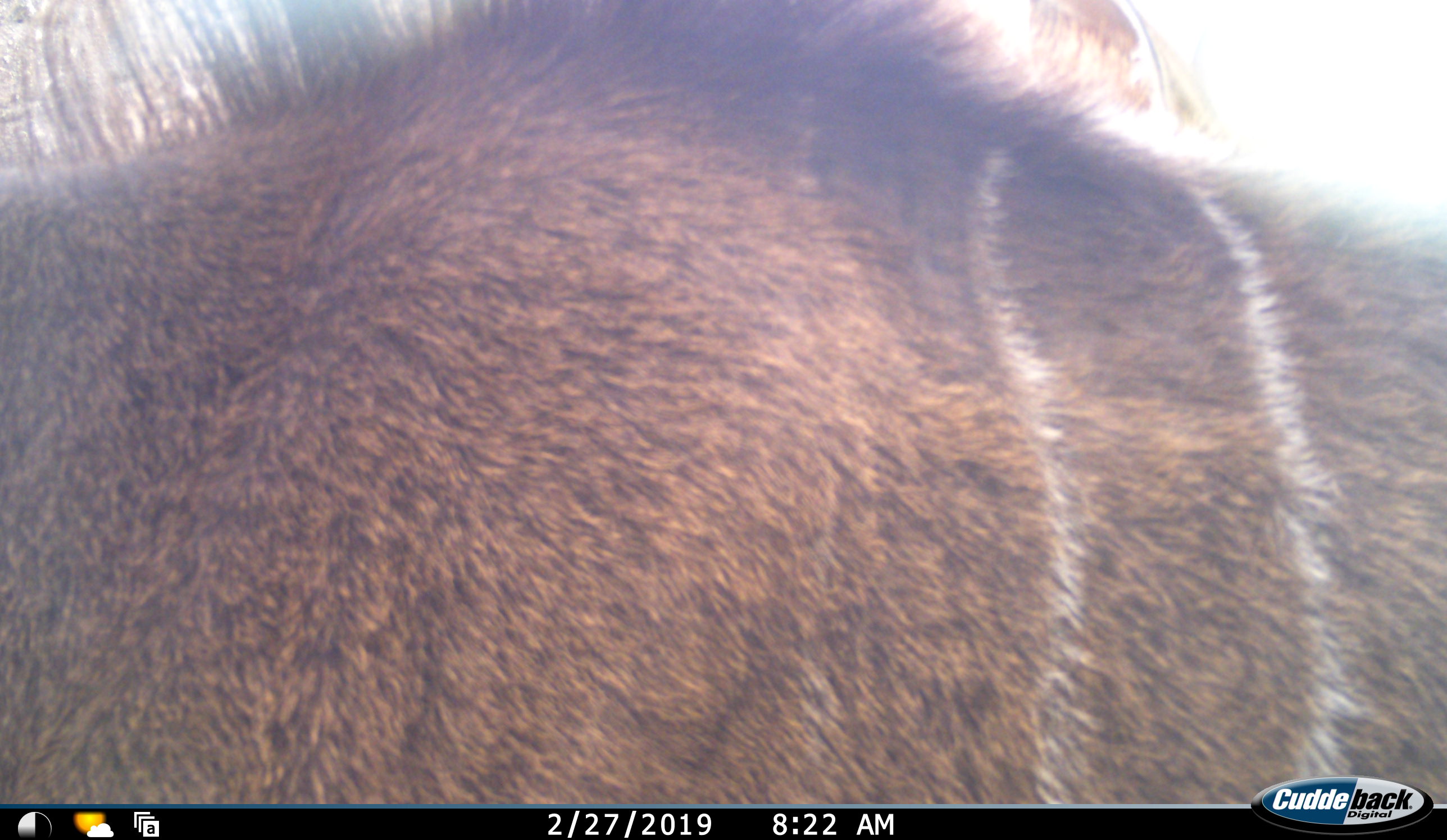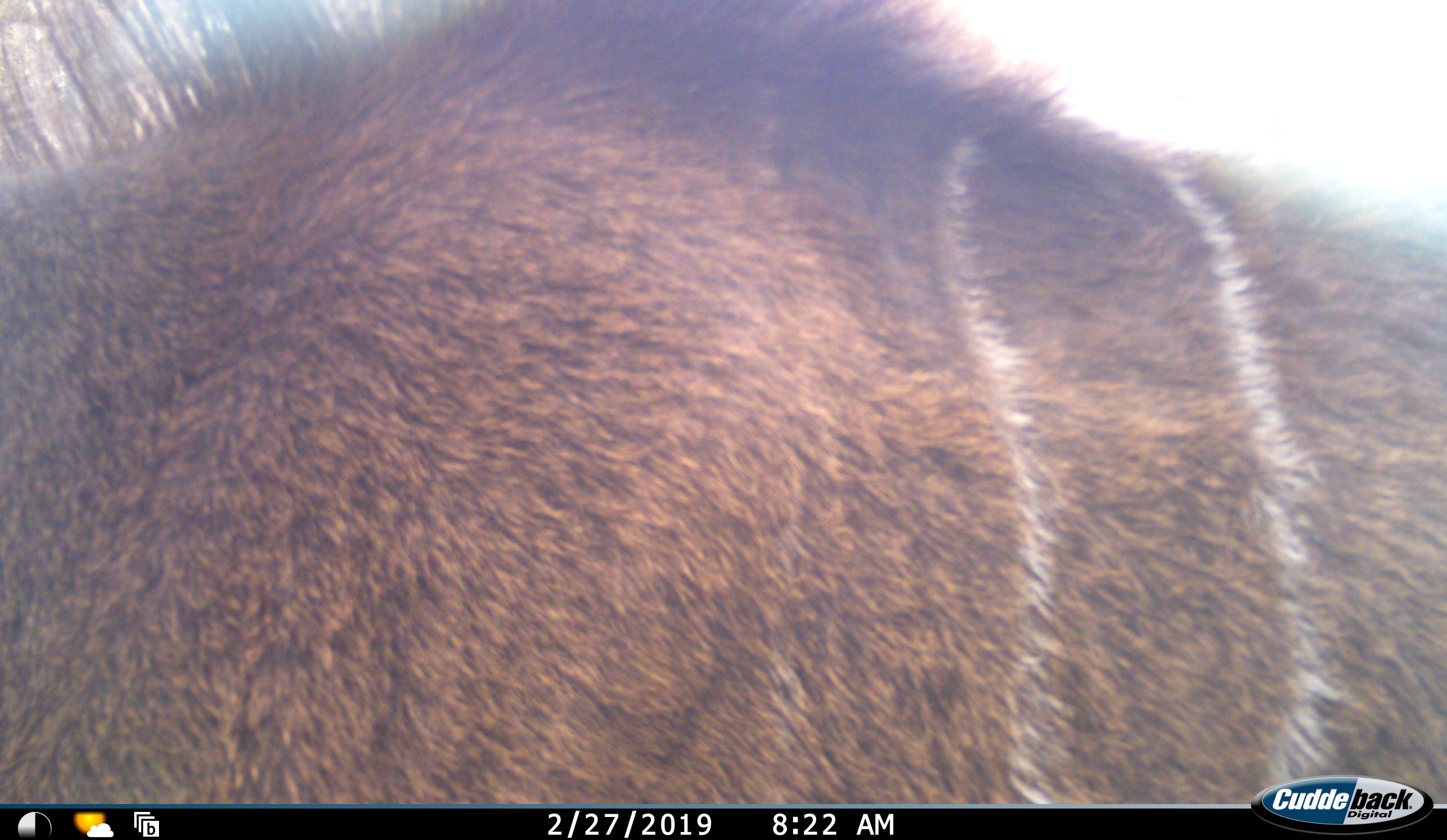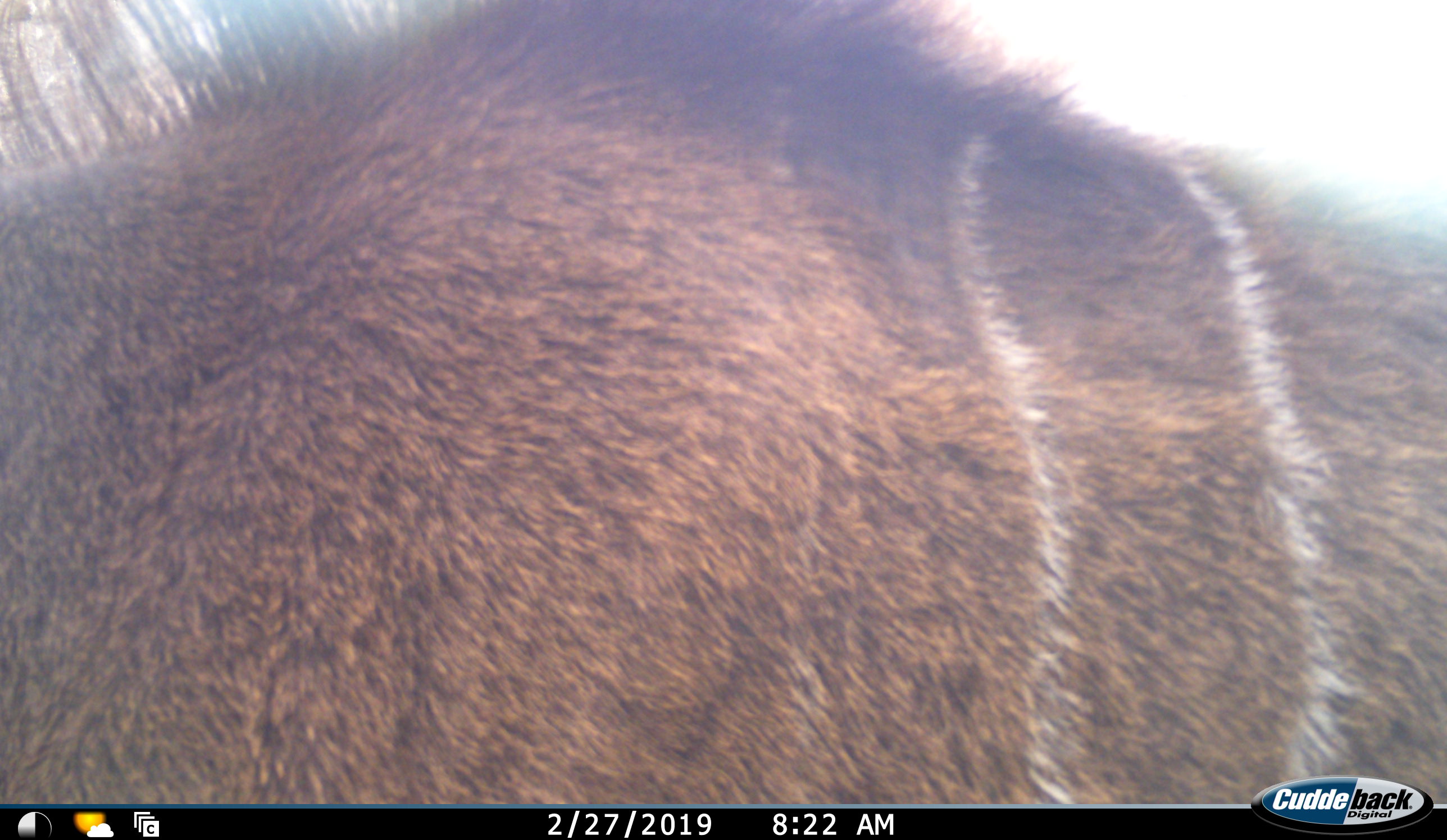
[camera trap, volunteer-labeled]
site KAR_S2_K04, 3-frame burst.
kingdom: Animalia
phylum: Chordata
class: Mammalia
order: Artiodactyla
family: Bovidae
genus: Tragelaphus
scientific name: Tragelaphus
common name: kudu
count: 1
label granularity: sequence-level